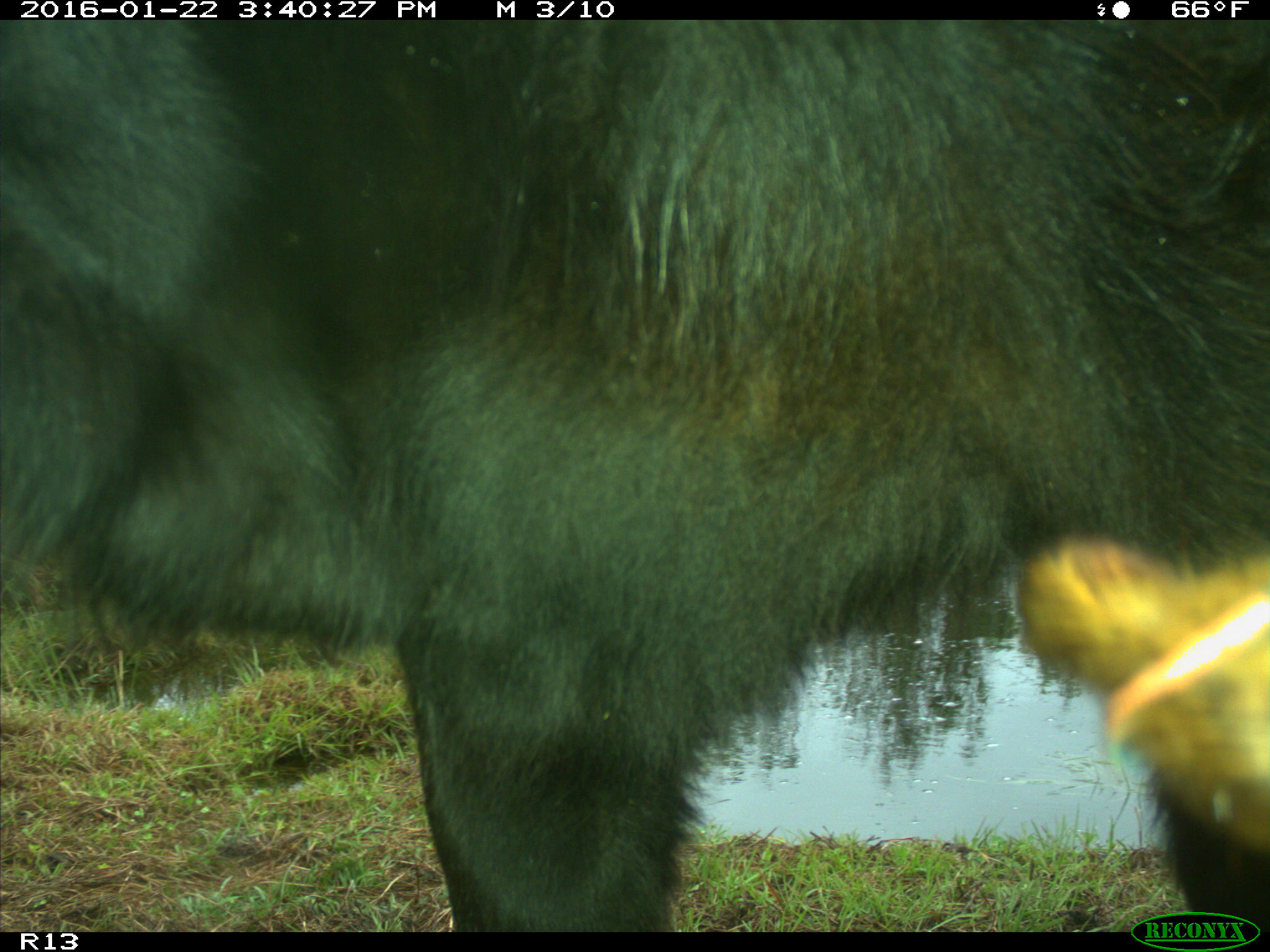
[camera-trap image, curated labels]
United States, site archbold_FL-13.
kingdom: Animalia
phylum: Chordata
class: Mammalia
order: Artiodactyla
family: Bovidae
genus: Bos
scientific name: Bos taurus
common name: domestic cow